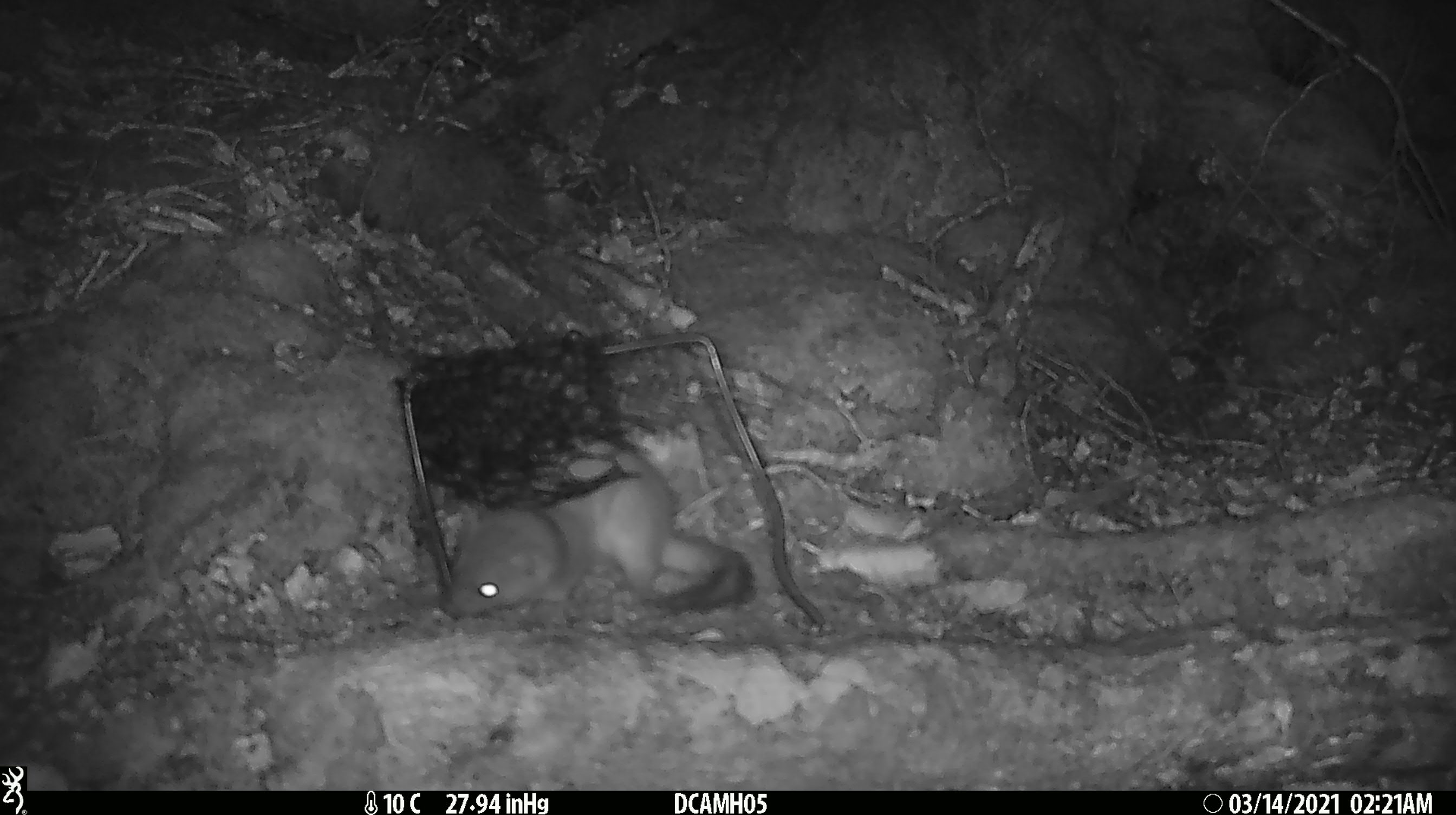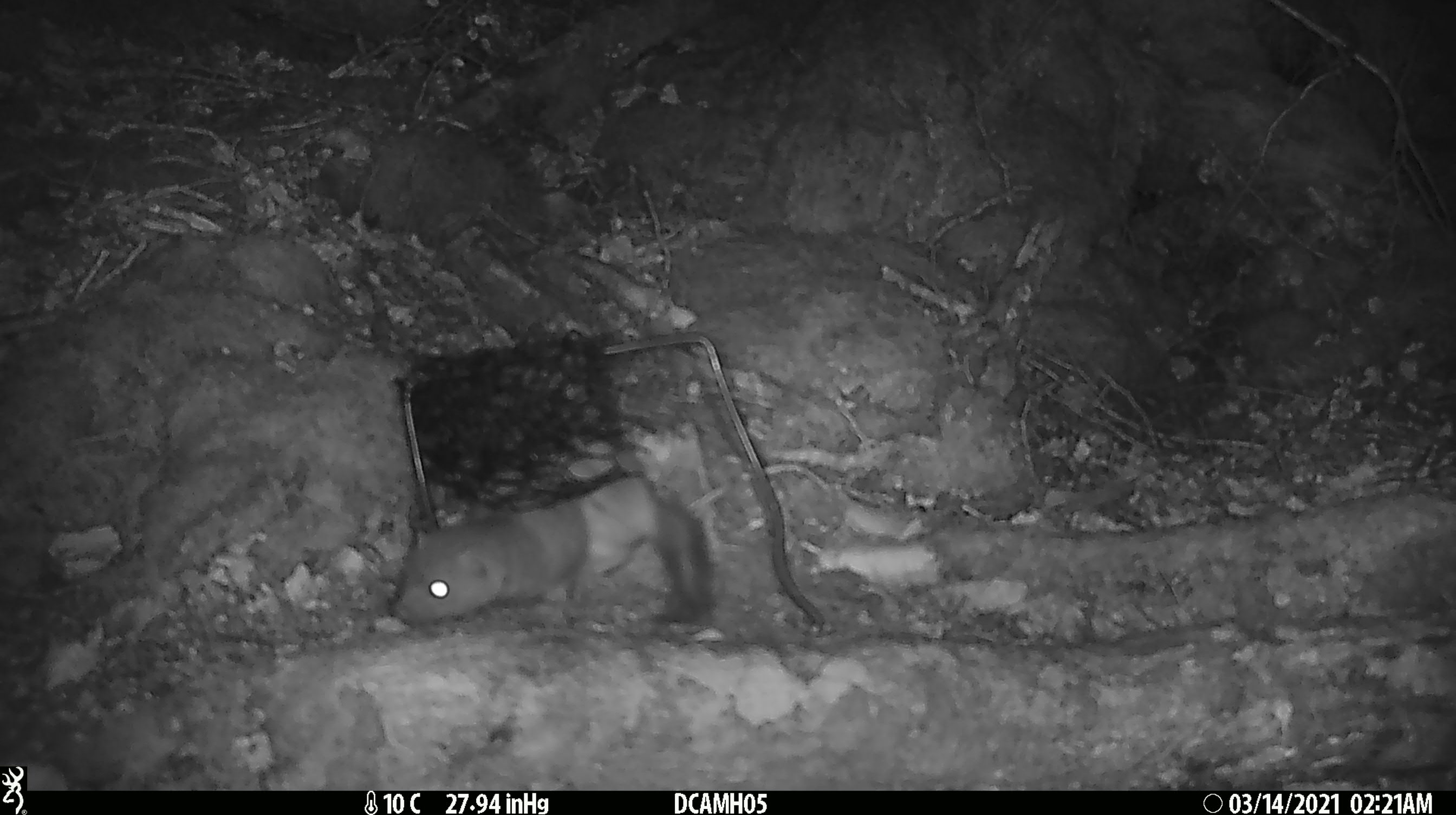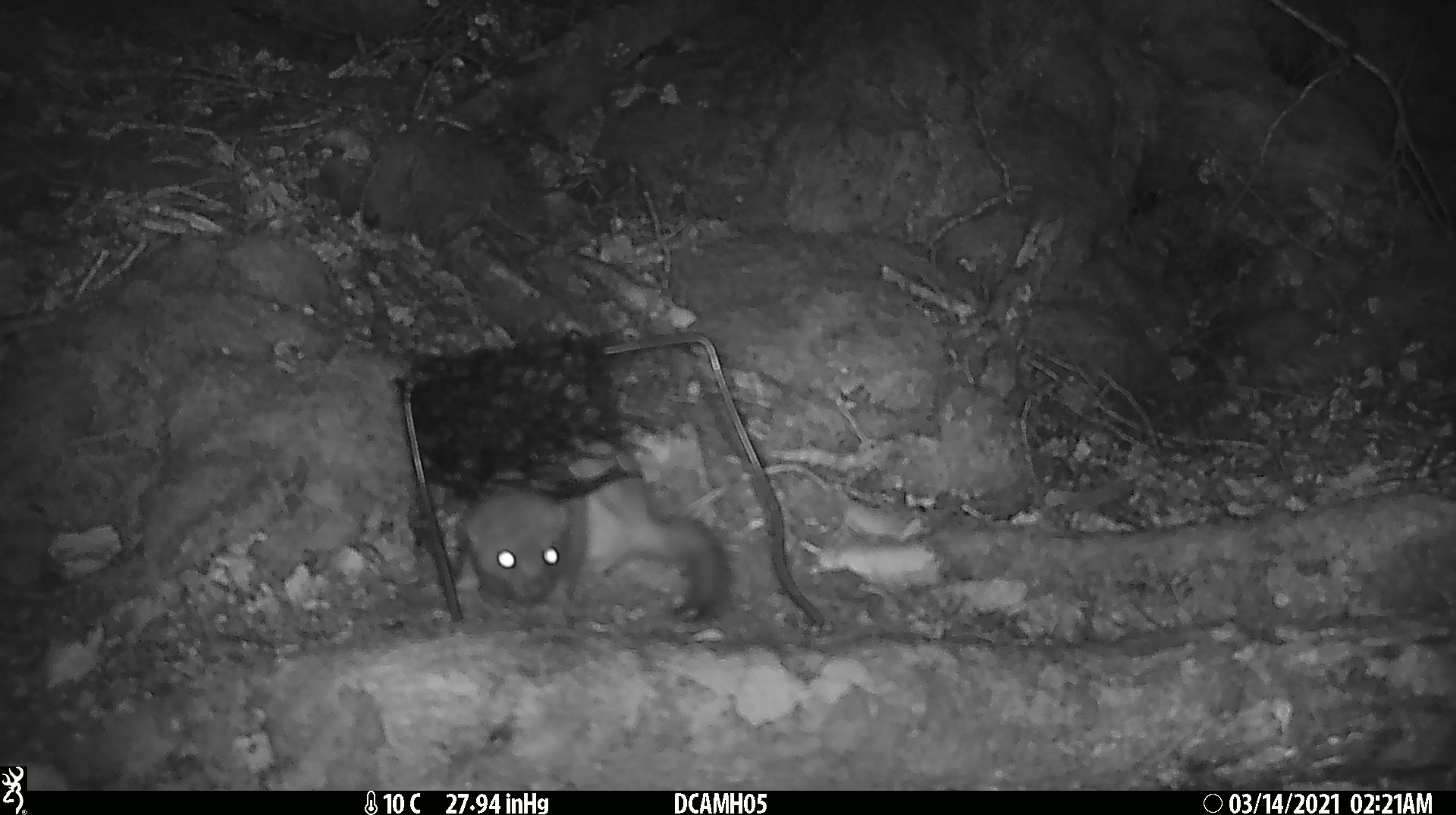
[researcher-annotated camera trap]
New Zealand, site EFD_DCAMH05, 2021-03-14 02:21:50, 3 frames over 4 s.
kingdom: Animalia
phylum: Chordata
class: Mammalia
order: Carnivora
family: Mustelidae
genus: Mustela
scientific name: Mustela erminea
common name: stoat